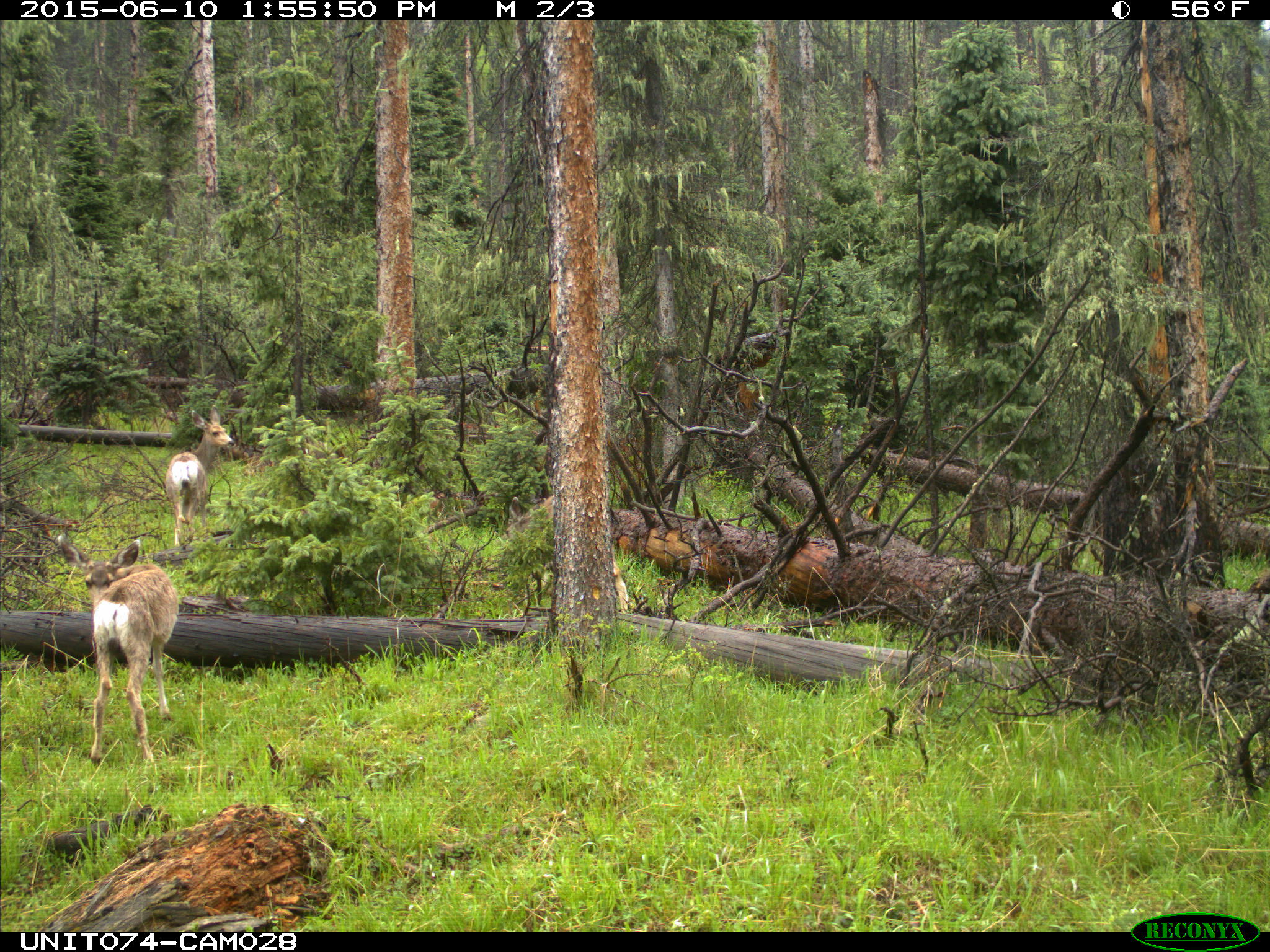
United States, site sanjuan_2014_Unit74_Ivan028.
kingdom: Animalia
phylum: Chordata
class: Mammalia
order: Artiodactyla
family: Cervidae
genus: Odocoileus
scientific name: Odocoileus hemionus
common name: mule deer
Odocoileus hemionus (mule deer).